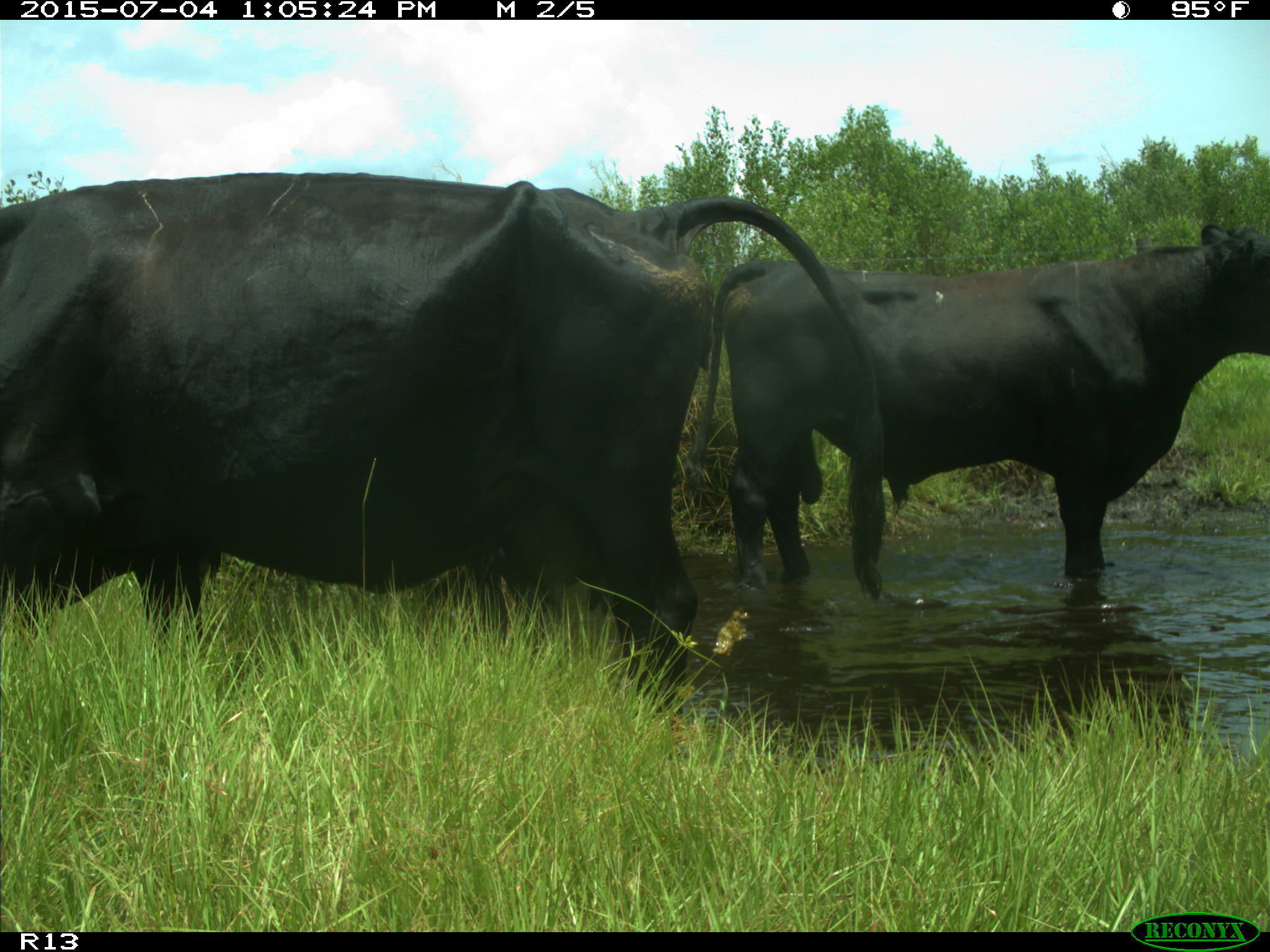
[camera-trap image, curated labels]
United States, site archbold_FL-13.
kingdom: Animalia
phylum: Chordata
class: Mammalia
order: Artiodactyla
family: Bovidae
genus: Bos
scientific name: Bos taurus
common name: domestic cow